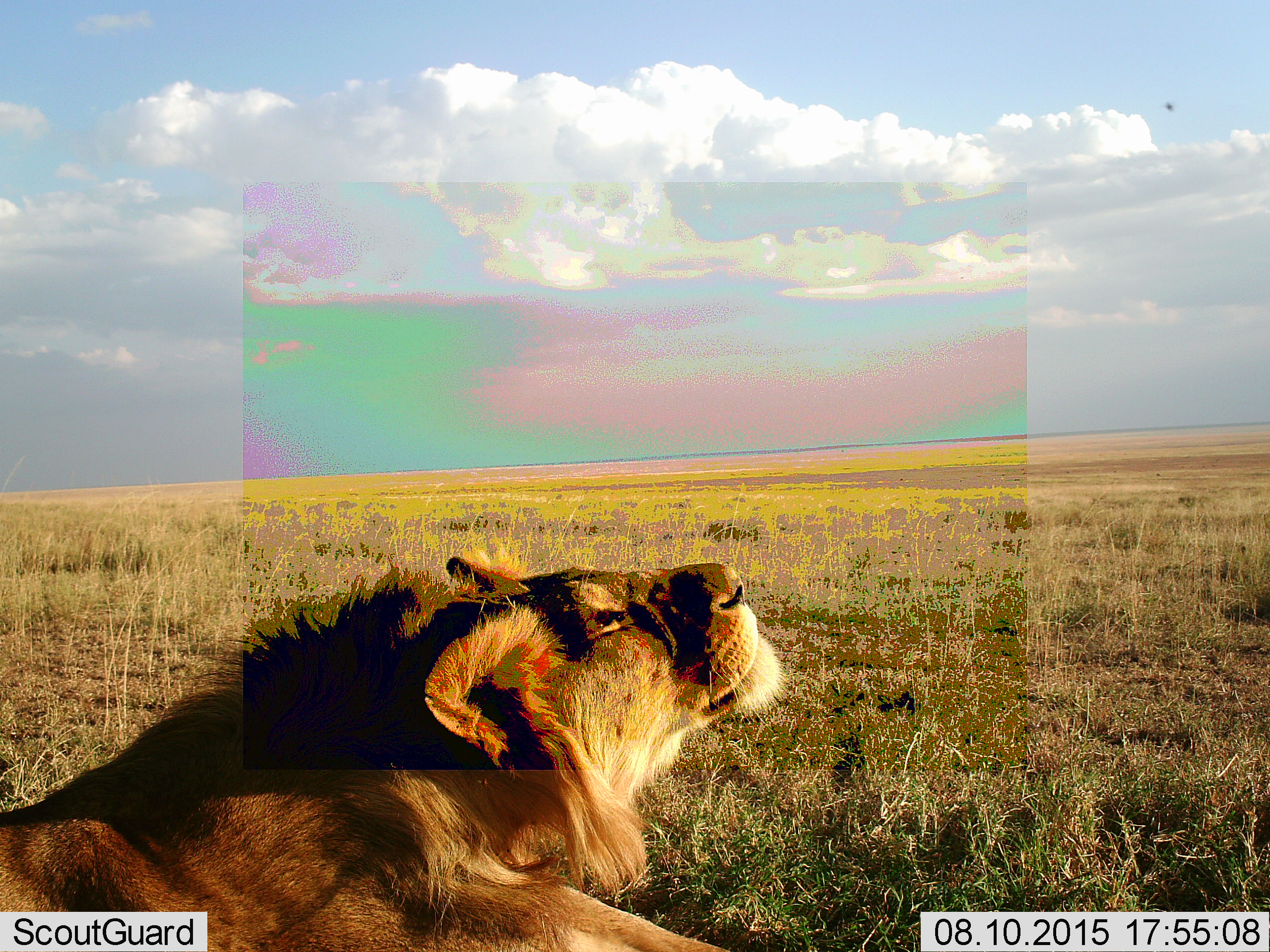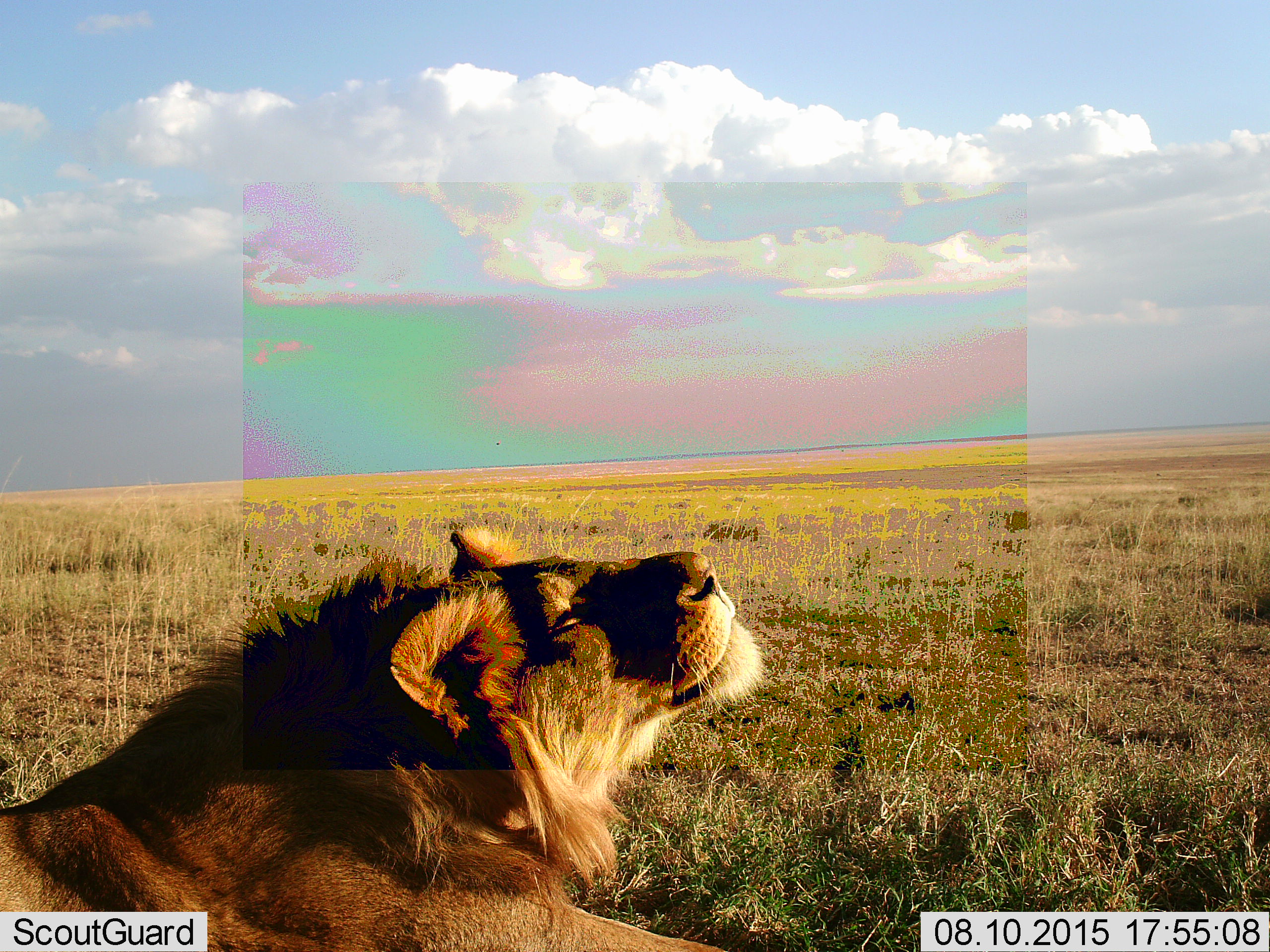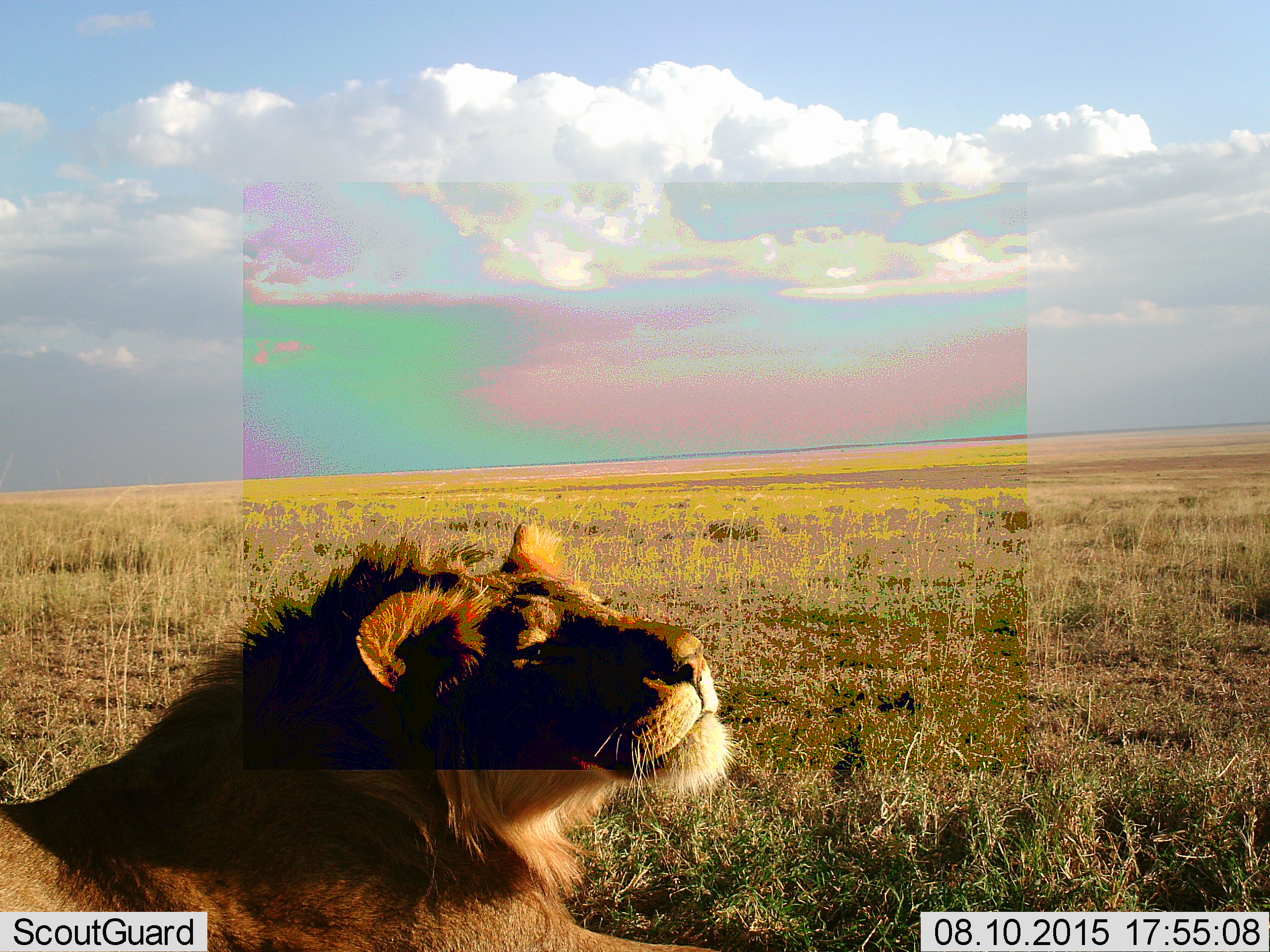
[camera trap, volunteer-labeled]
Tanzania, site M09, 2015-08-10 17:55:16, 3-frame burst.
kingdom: Animalia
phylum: Chordata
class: Mammalia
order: Carnivora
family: Felidae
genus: Panthera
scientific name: Panthera leo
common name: lion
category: lionmale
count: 1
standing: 0%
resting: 100%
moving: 0%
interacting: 0%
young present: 0%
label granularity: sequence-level